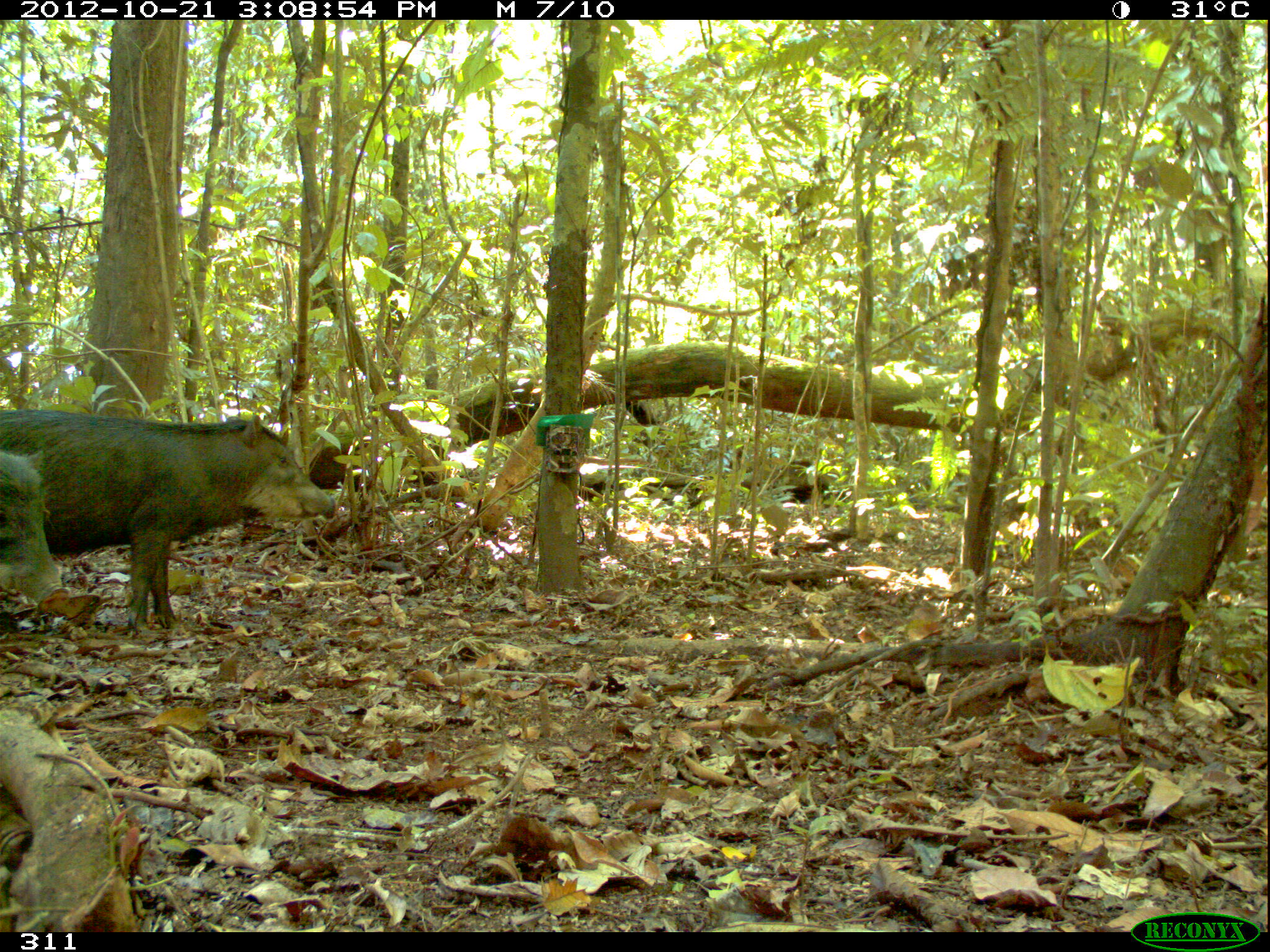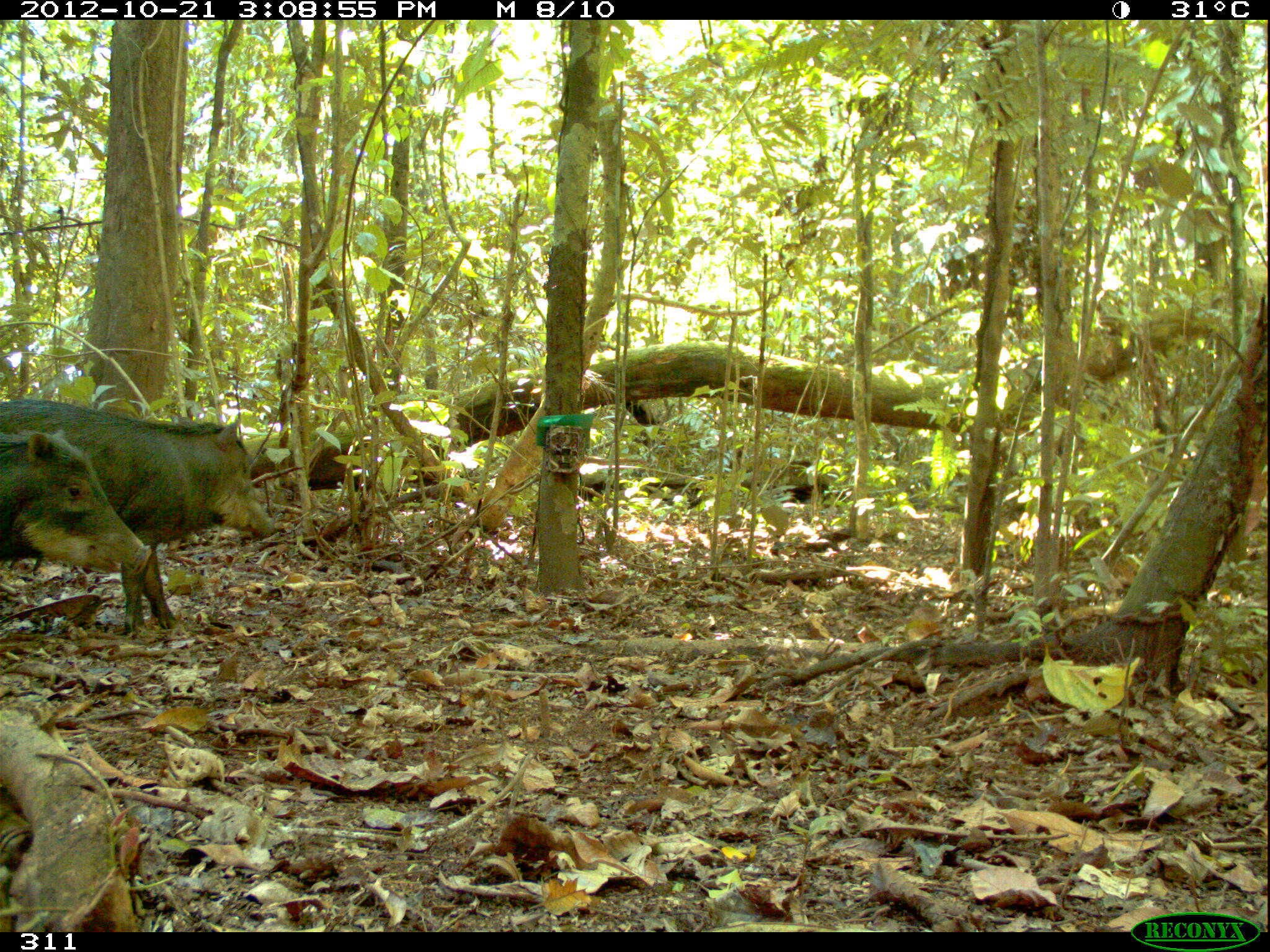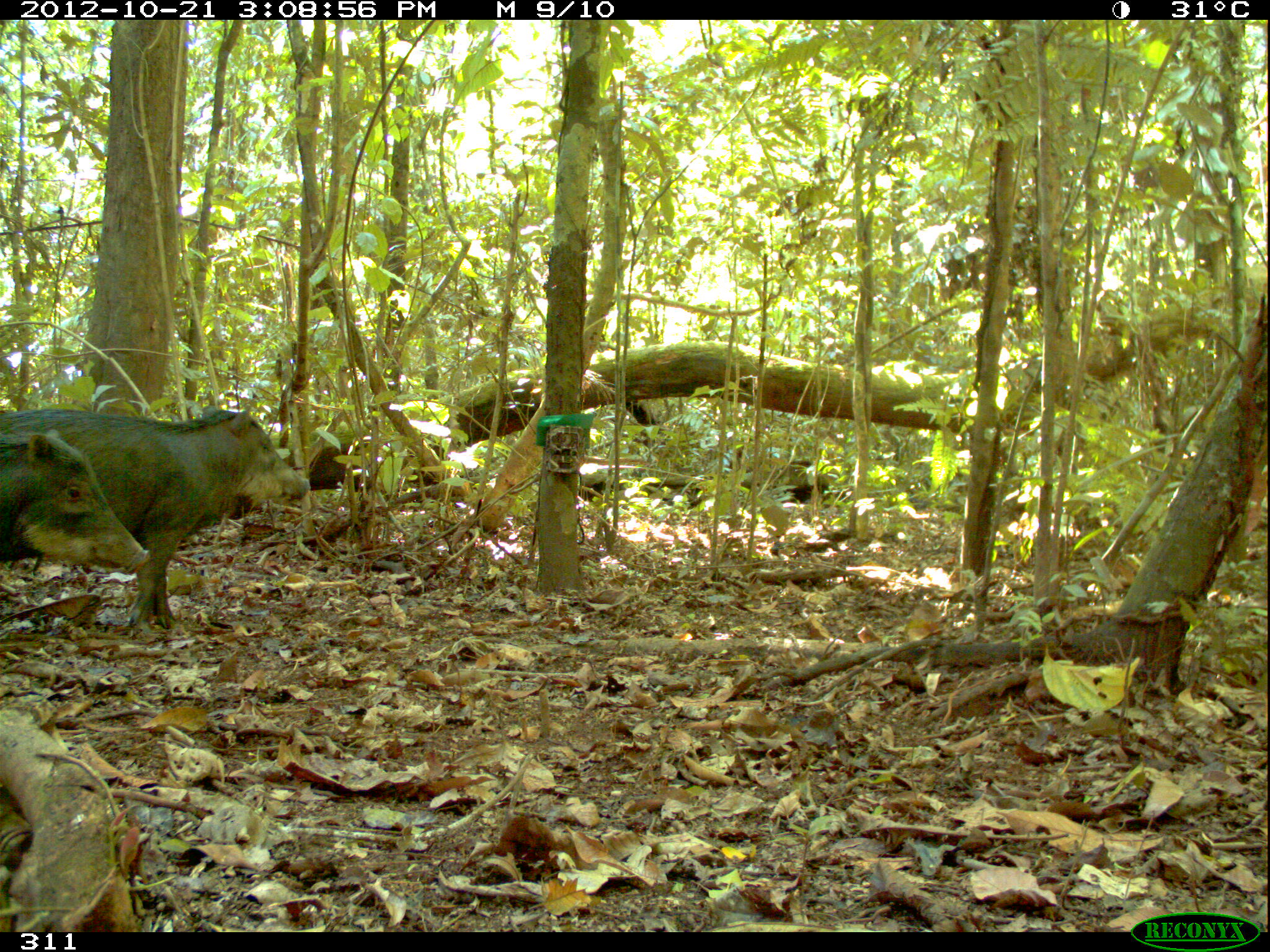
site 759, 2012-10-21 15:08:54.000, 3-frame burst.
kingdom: Animalia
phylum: Chordata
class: Mammalia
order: Artiodactyla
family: Tayassuidae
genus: Tayassu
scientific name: Tayassu pecari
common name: white-lipped peccary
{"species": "Tayassu pecari (white-lipped peccary)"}